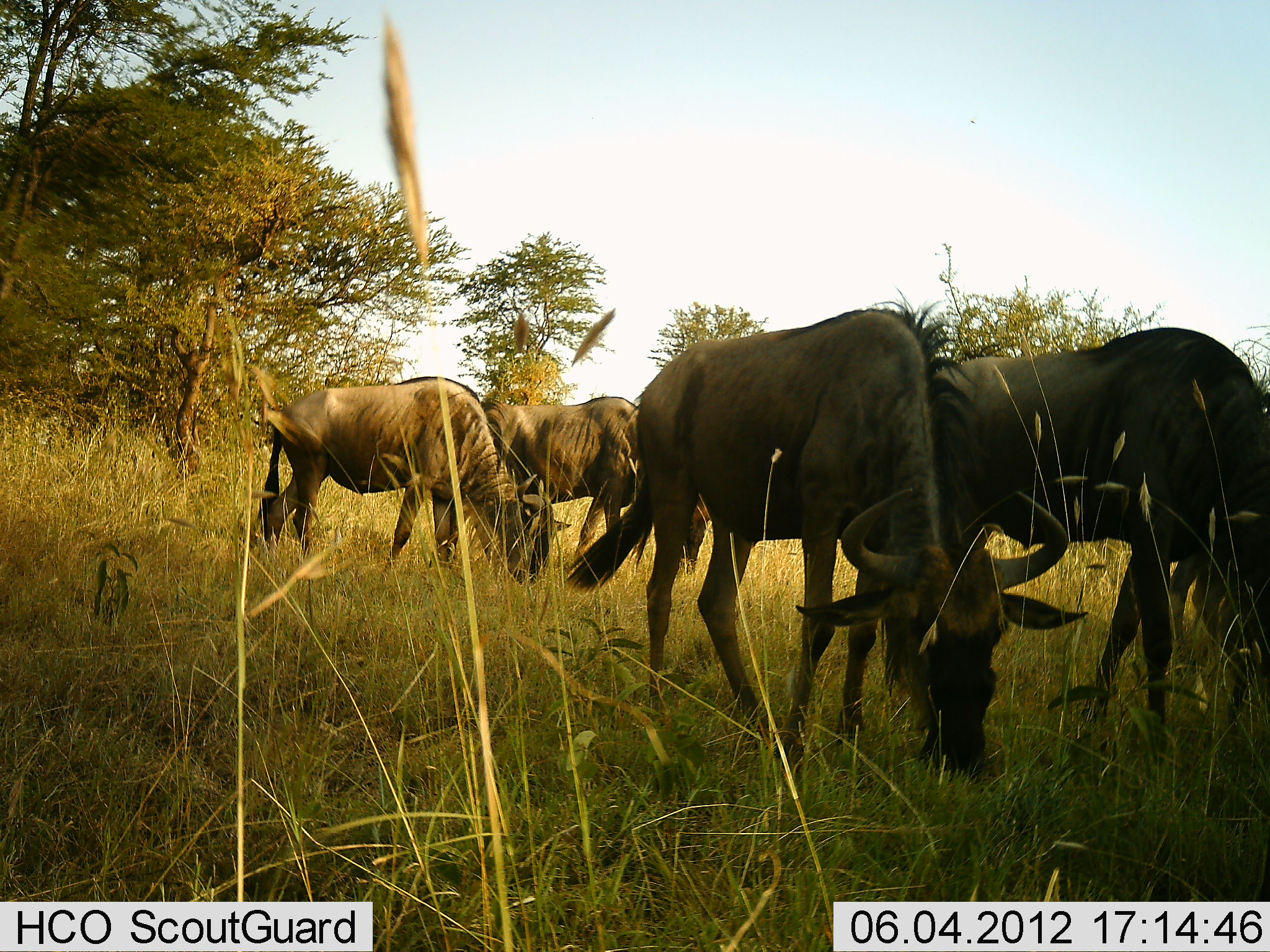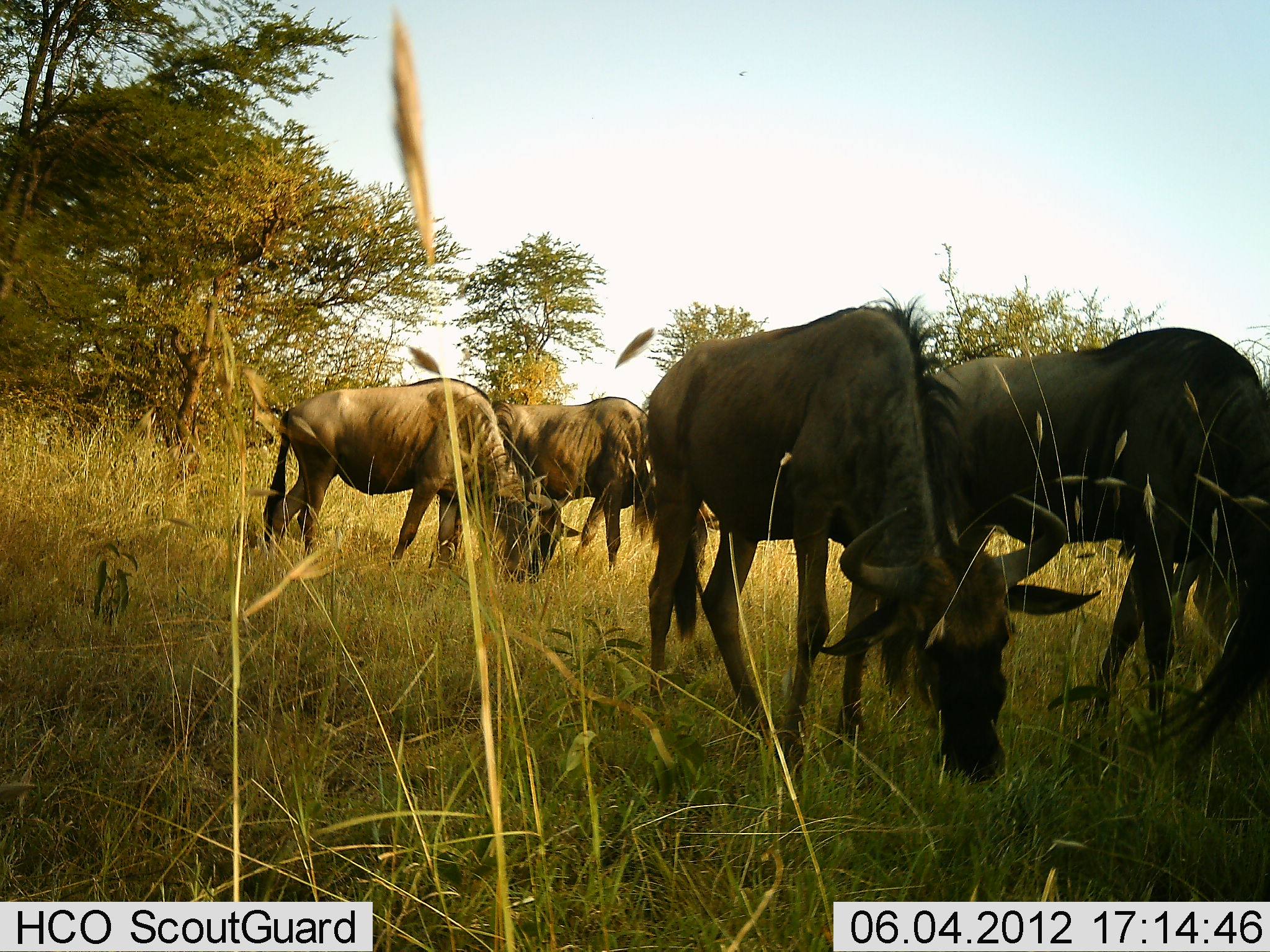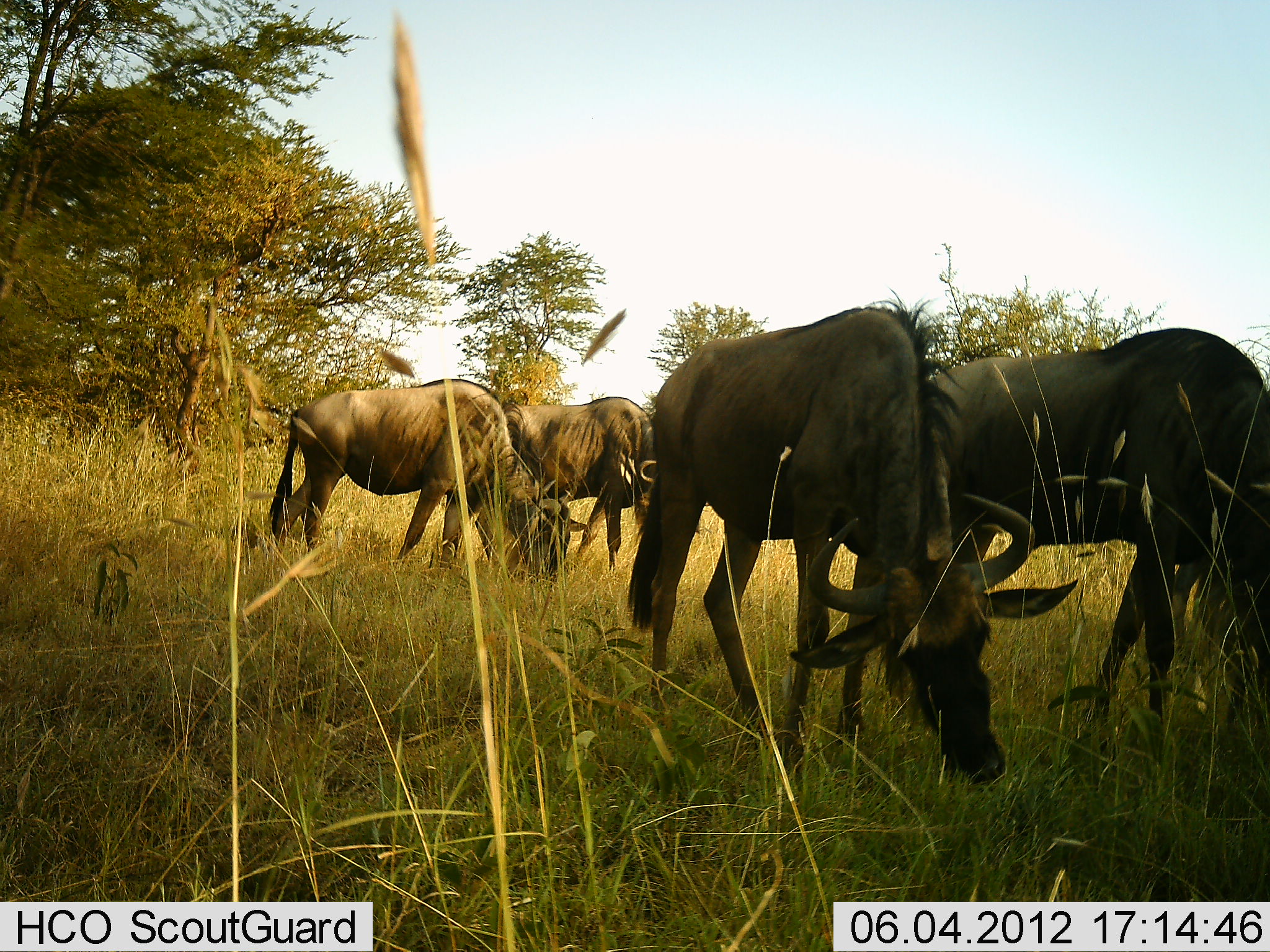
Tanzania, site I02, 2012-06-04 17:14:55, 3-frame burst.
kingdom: Animalia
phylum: Chordata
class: Mammalia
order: Artiodactyla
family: Bovidae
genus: Connochaetes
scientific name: Connochaetes taurinus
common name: blue wildebeest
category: wildebeest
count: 4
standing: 0%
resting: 0%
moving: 0%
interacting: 0%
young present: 0%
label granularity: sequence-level